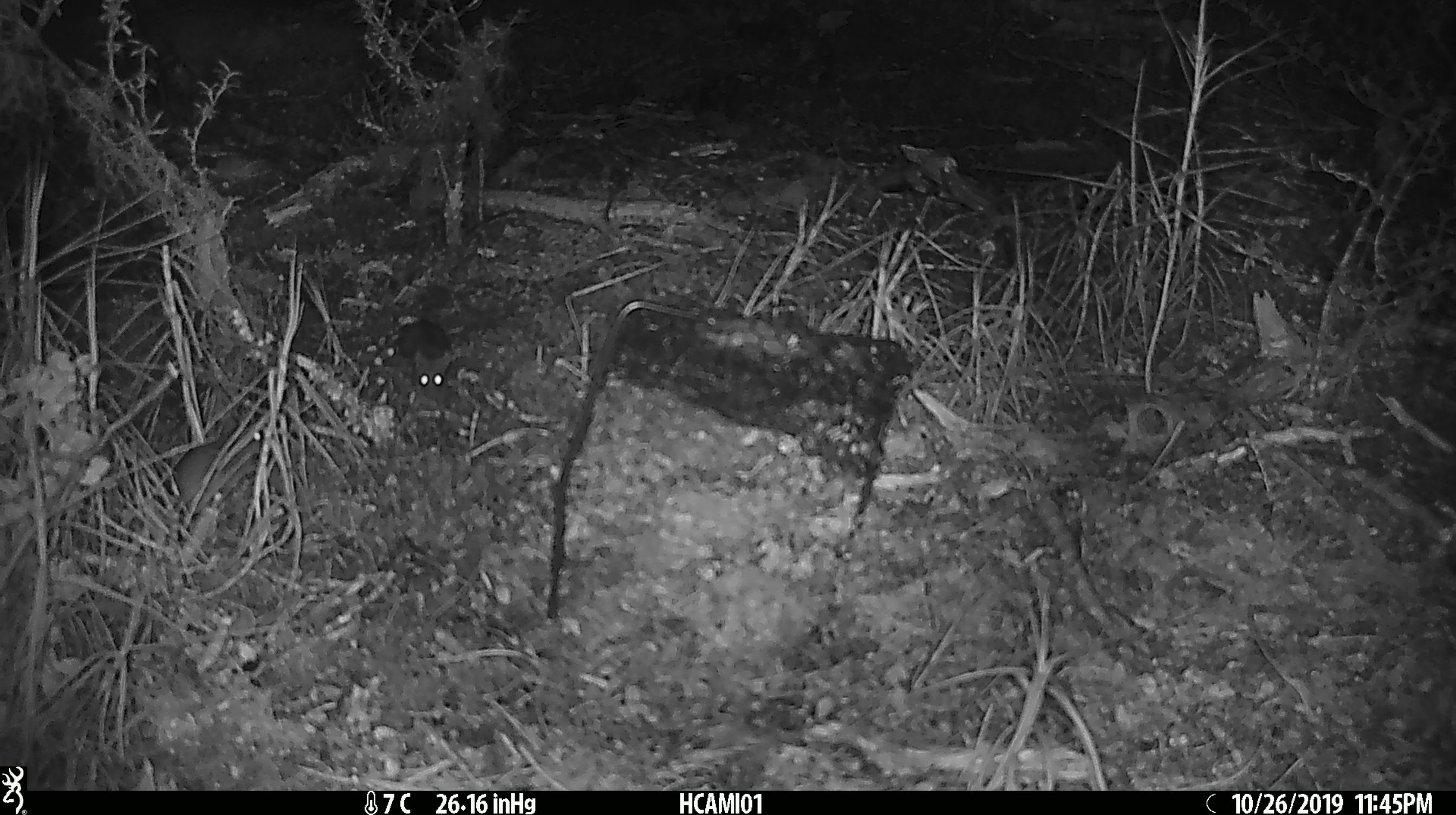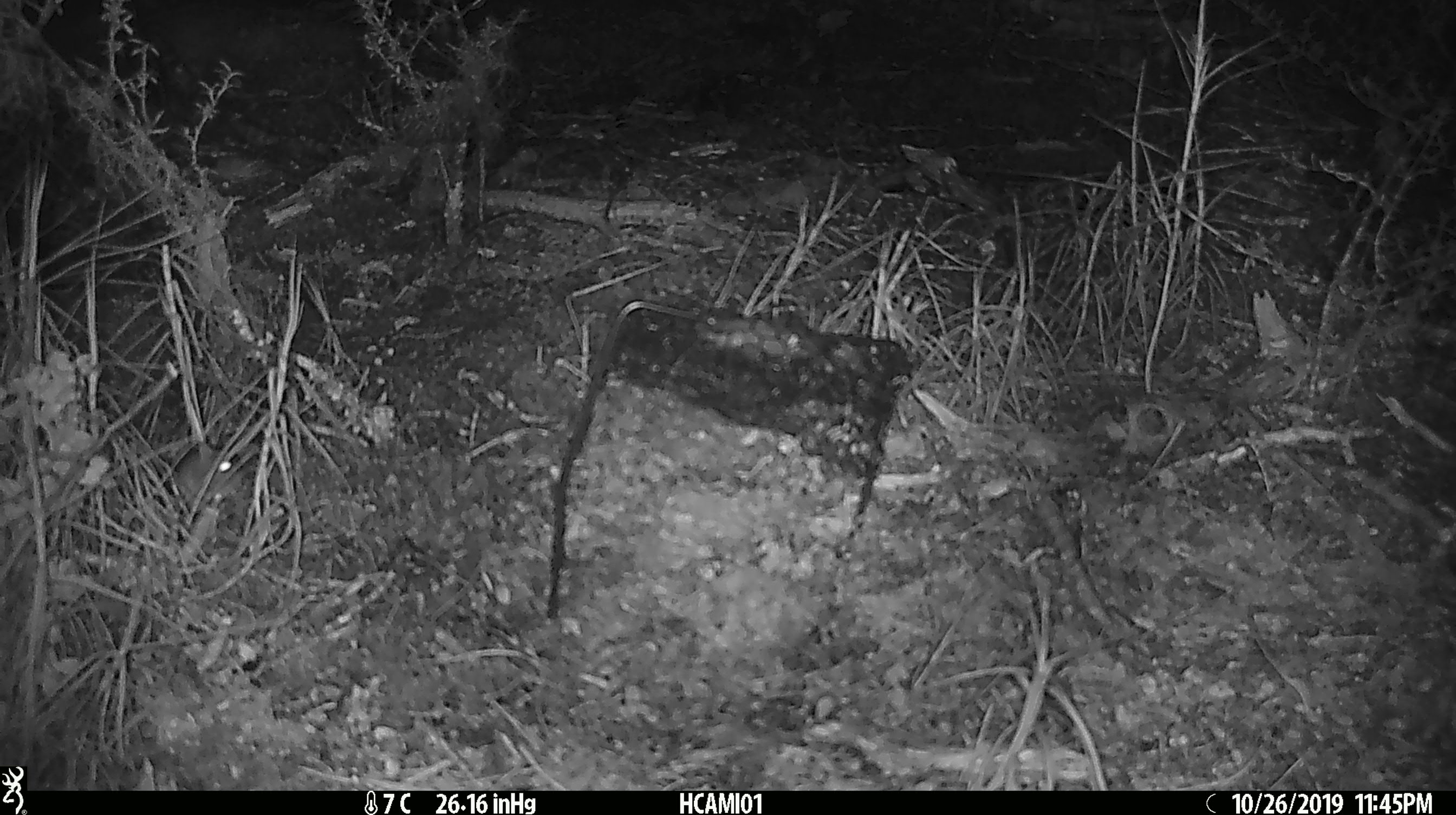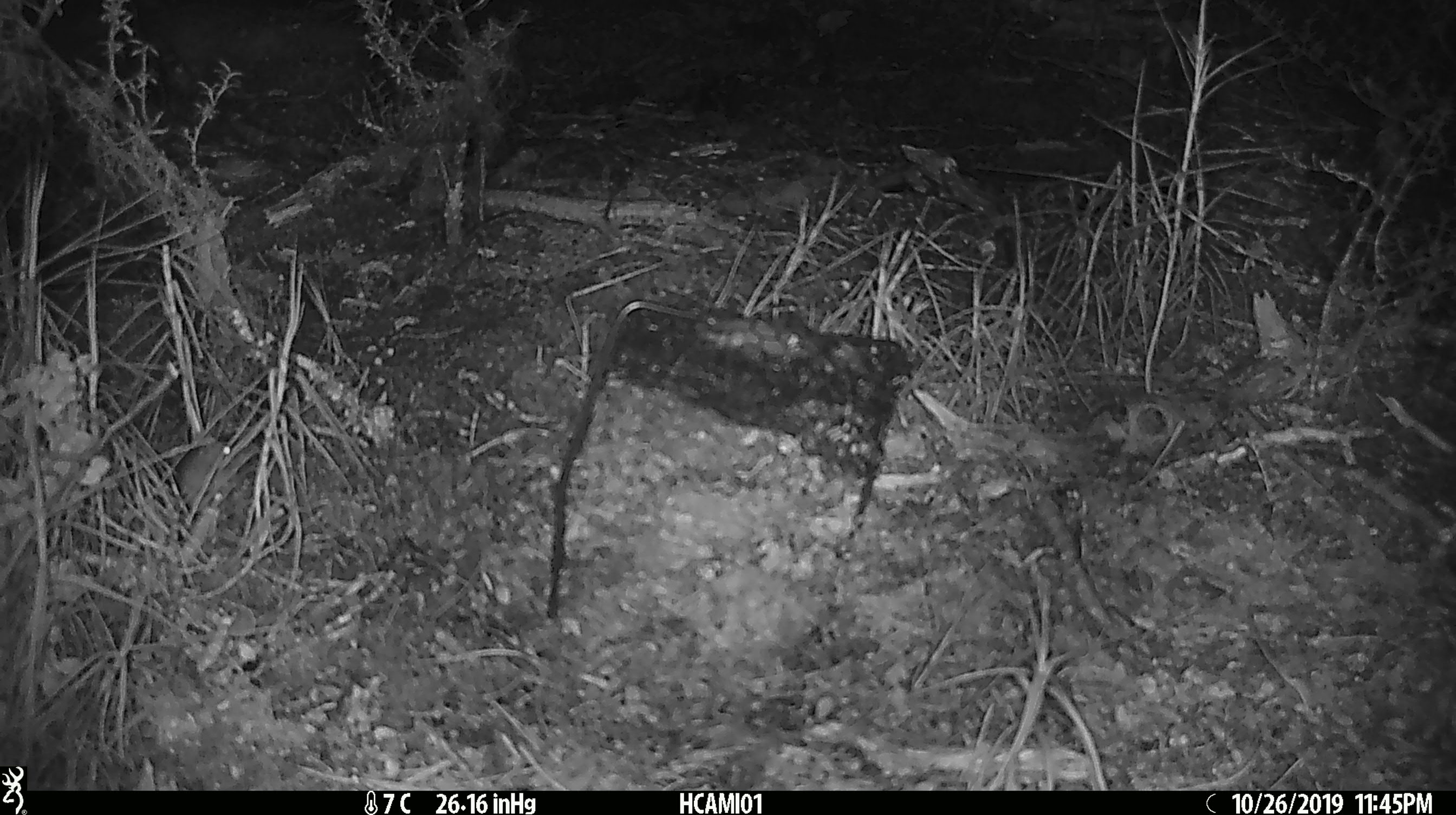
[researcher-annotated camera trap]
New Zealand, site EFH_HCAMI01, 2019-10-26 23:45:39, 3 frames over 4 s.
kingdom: Animalia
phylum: Chordata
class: Mammalia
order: Rodentia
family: Muridae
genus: Mus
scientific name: Mus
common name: mouse